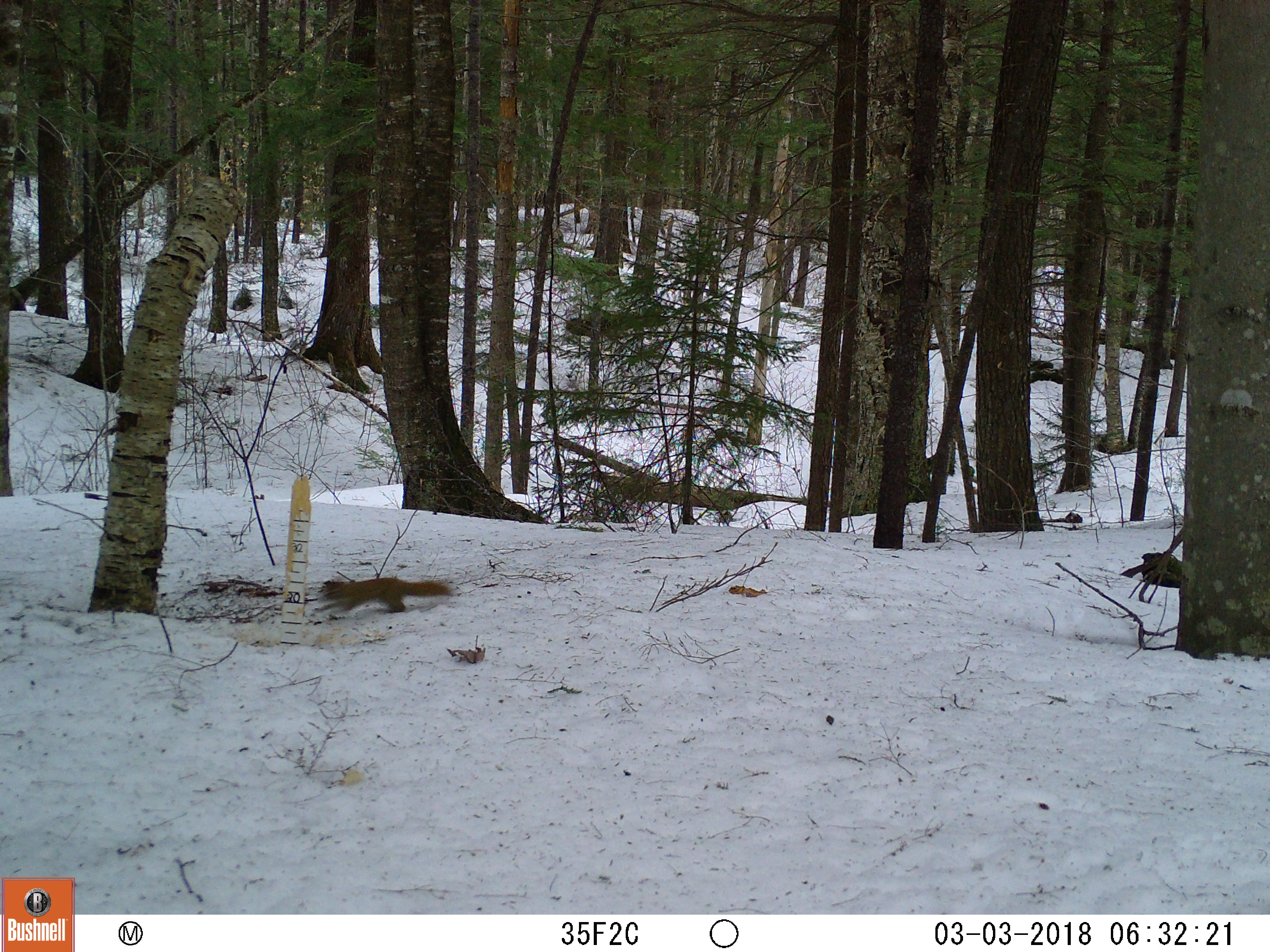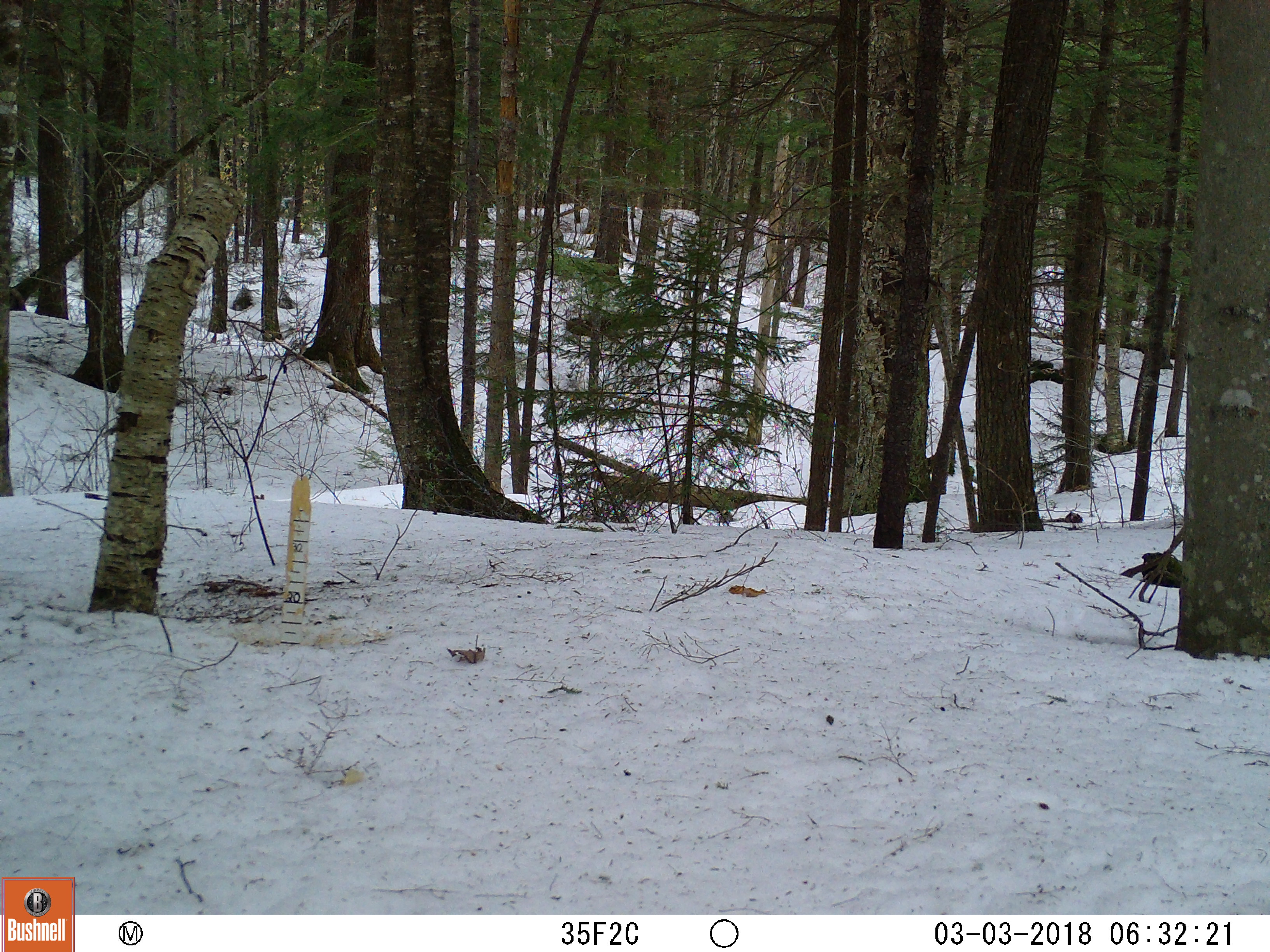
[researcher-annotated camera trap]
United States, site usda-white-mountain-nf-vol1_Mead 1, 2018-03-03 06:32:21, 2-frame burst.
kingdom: Animalia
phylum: Chordata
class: Mammalia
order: Rodentia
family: Sciuridae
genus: Tamiasciurus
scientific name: Tamiasciurus hudsonicus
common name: red squirrel